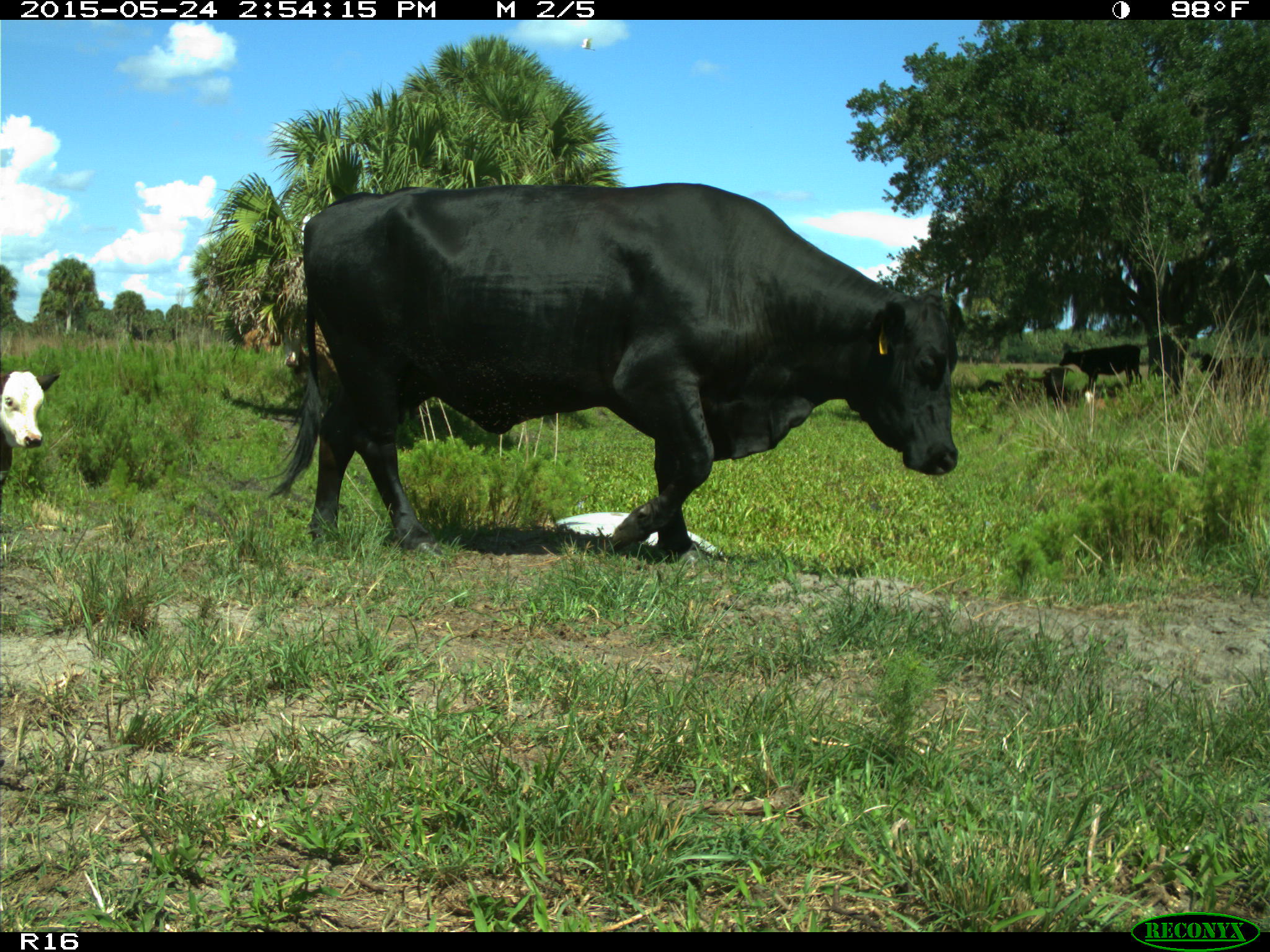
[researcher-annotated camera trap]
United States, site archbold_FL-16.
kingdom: Animalia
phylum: Chordata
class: Mammalia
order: Artiodactyla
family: Bovidae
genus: Bos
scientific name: Bos taurus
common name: domestic cow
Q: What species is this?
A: Bos taurus (domestic cow).